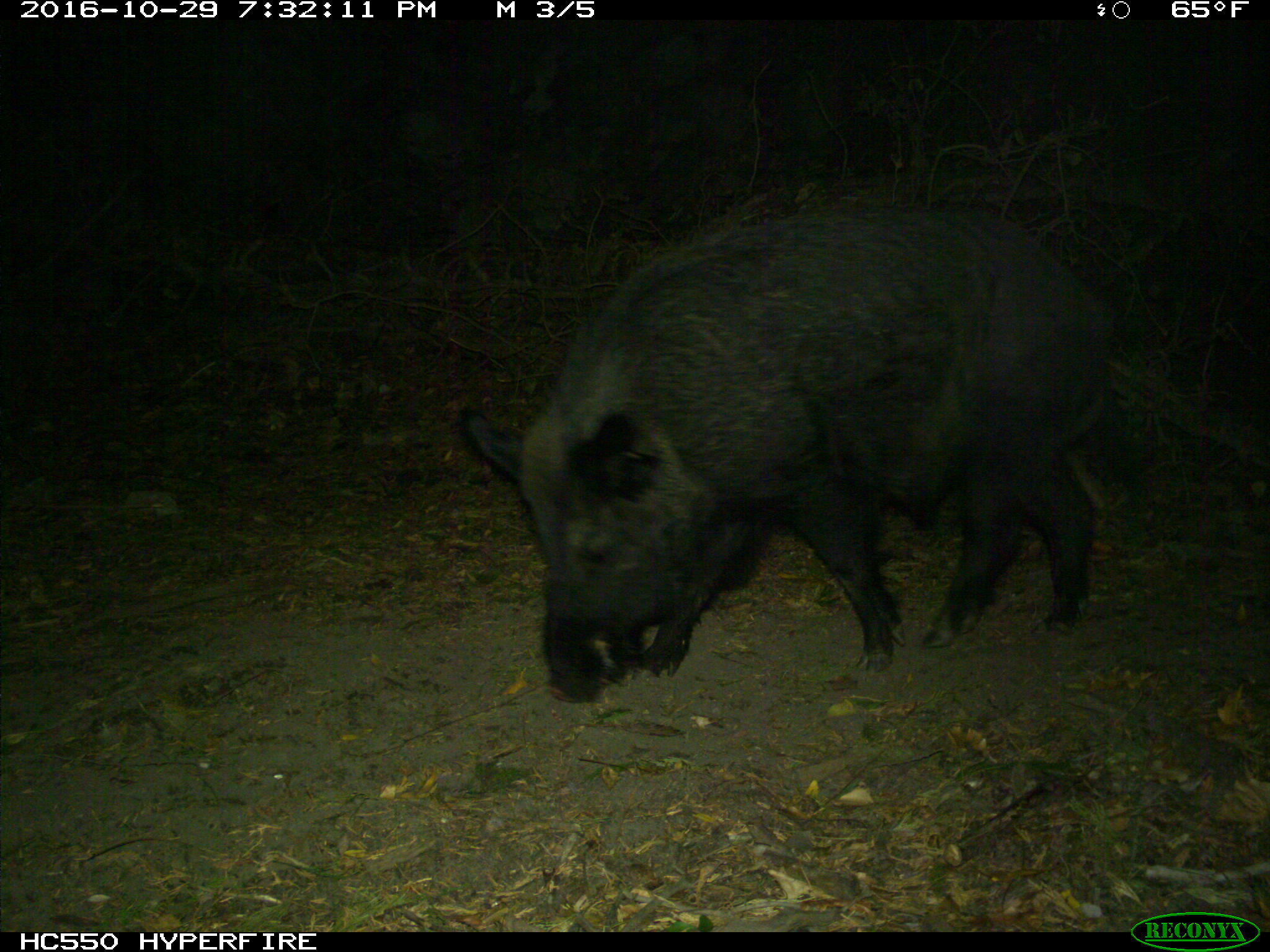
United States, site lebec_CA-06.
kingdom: Animalia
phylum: Chordata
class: Mammalia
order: Artiodactyla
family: Suidae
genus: Sus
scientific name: Sus scrofa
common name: wild boar